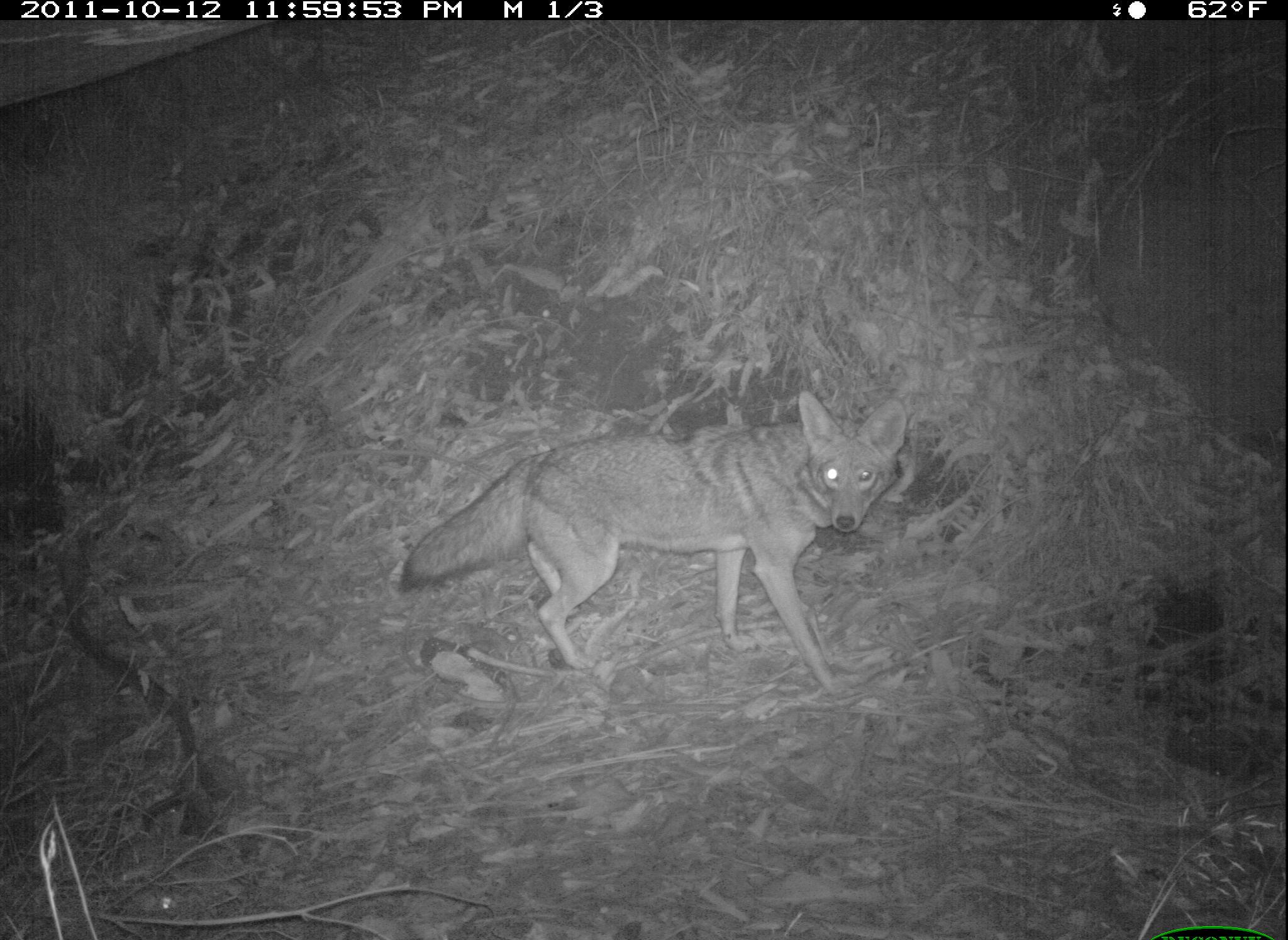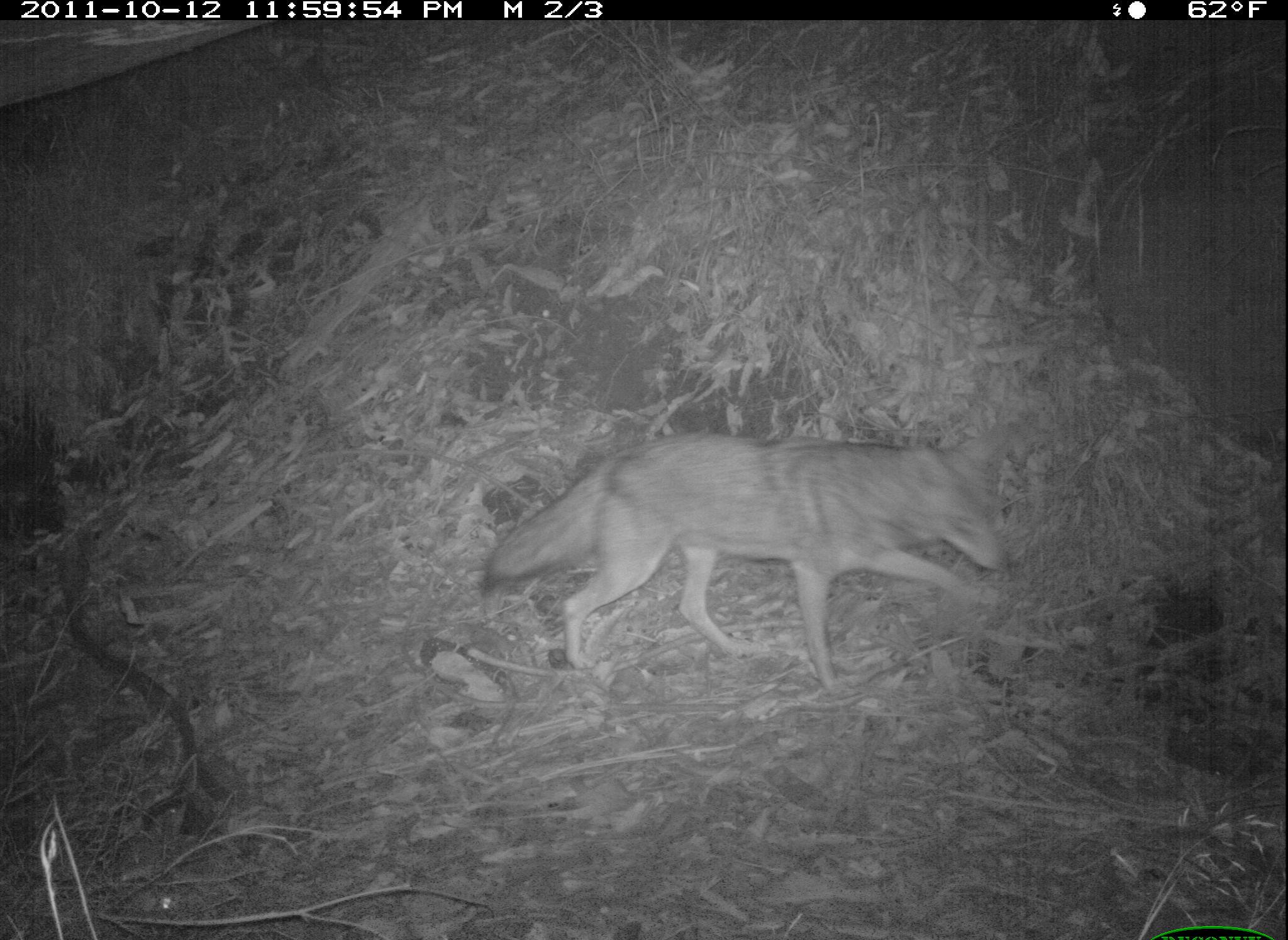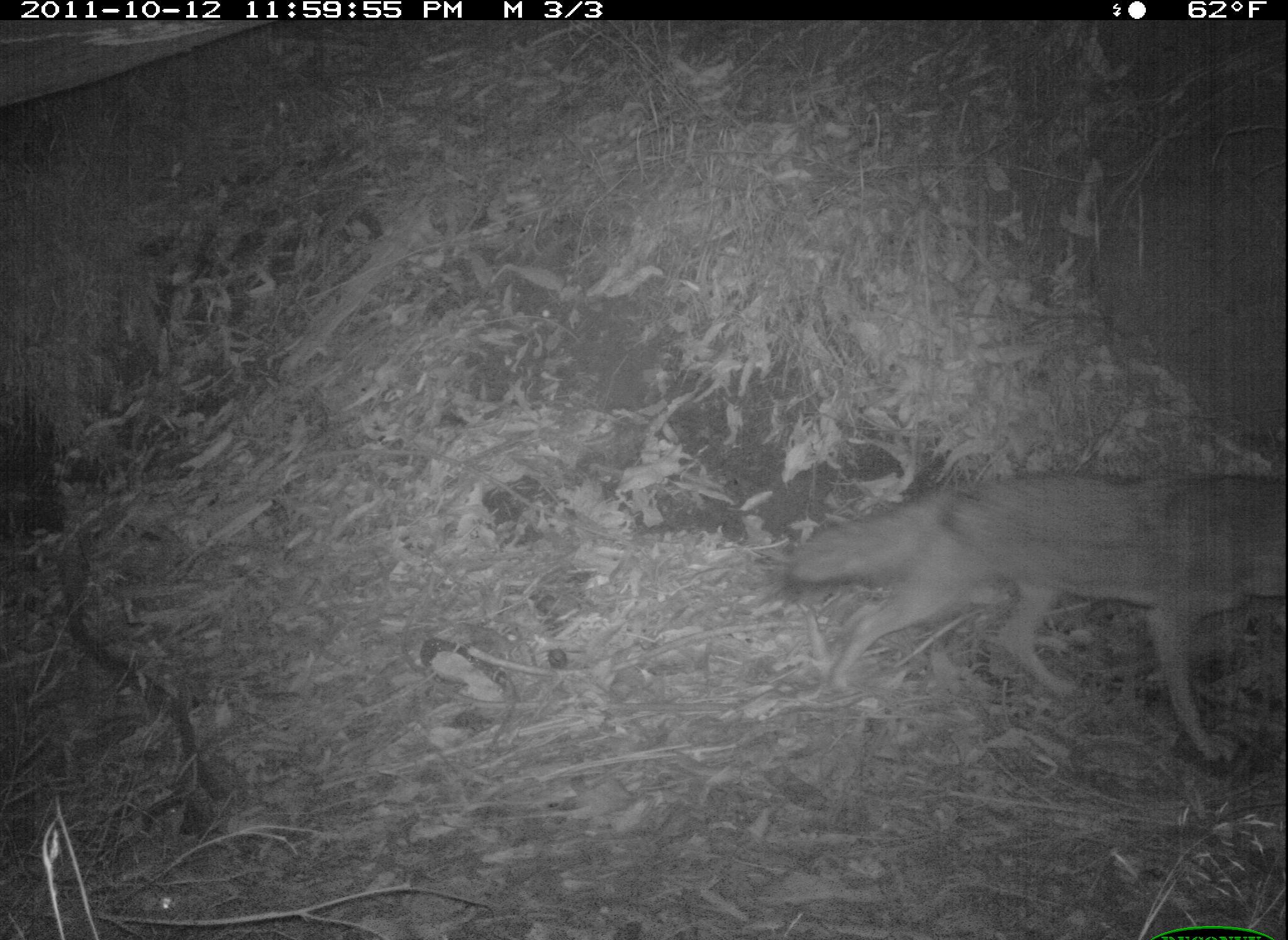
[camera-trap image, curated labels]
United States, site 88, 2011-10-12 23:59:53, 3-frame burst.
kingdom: Animalia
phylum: Chordata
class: Mammalia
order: Carnivora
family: Canidae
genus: Canis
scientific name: Canis latrans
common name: coyote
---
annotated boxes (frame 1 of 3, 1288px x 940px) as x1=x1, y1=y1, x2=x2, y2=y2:
coyote: x1=388, y1=380, x2=906, y2=702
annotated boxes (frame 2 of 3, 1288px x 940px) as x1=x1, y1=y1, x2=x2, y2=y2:
coyote: x1=451, y1=408, x2=1032, y2=707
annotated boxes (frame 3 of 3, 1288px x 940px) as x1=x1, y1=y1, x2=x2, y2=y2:
coyote: x1=792, y1=456, x2=1286, y2=767